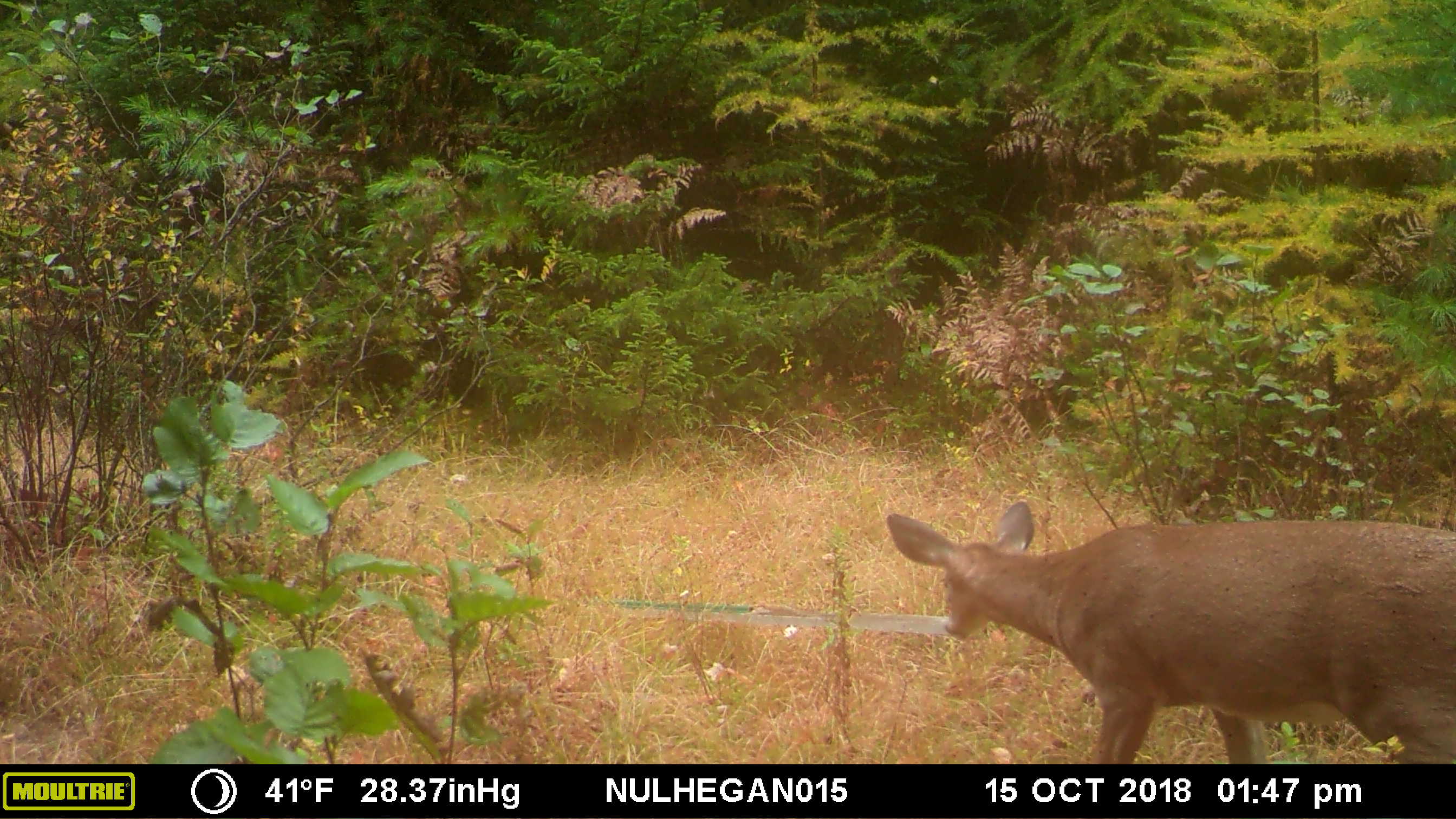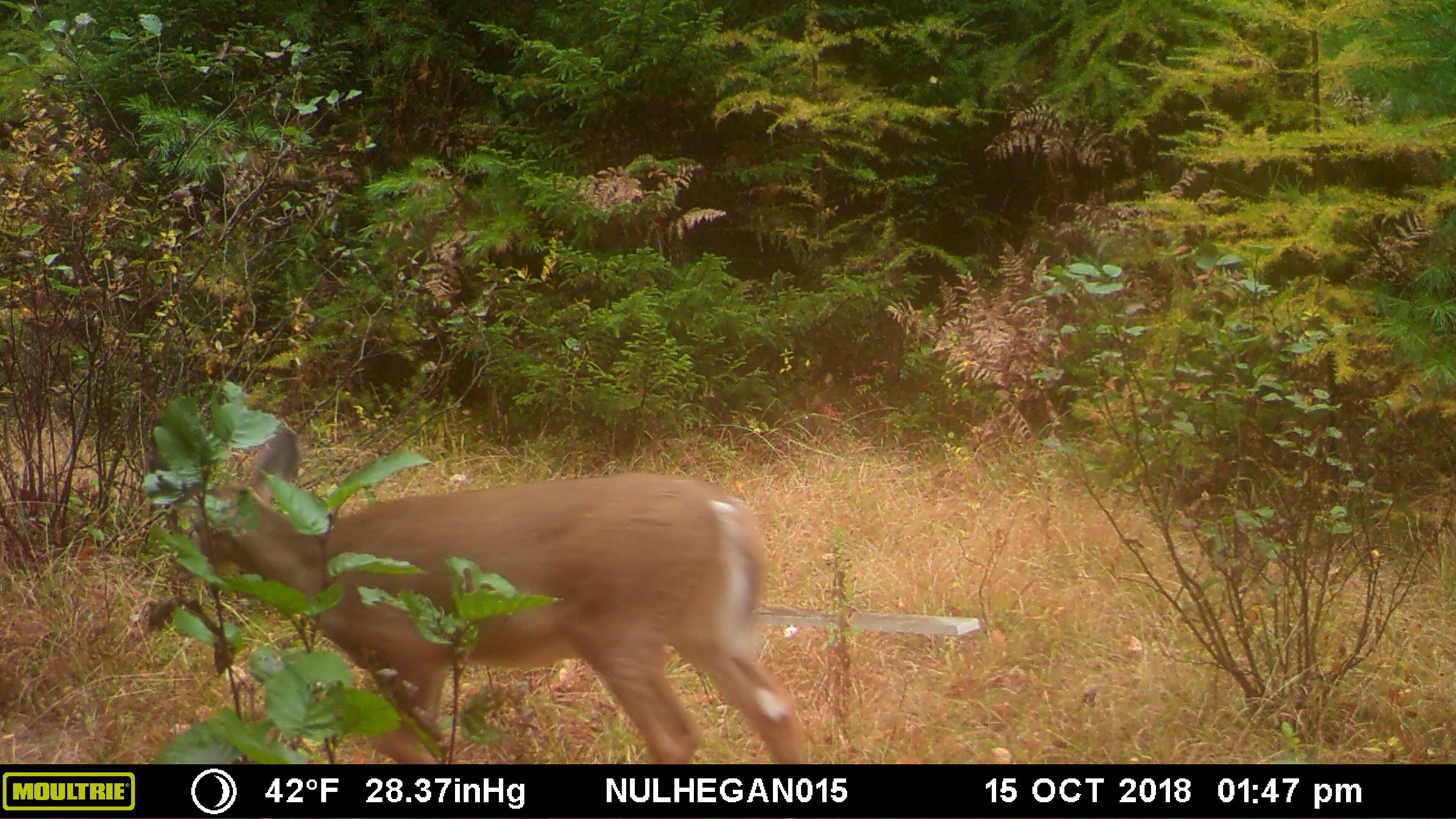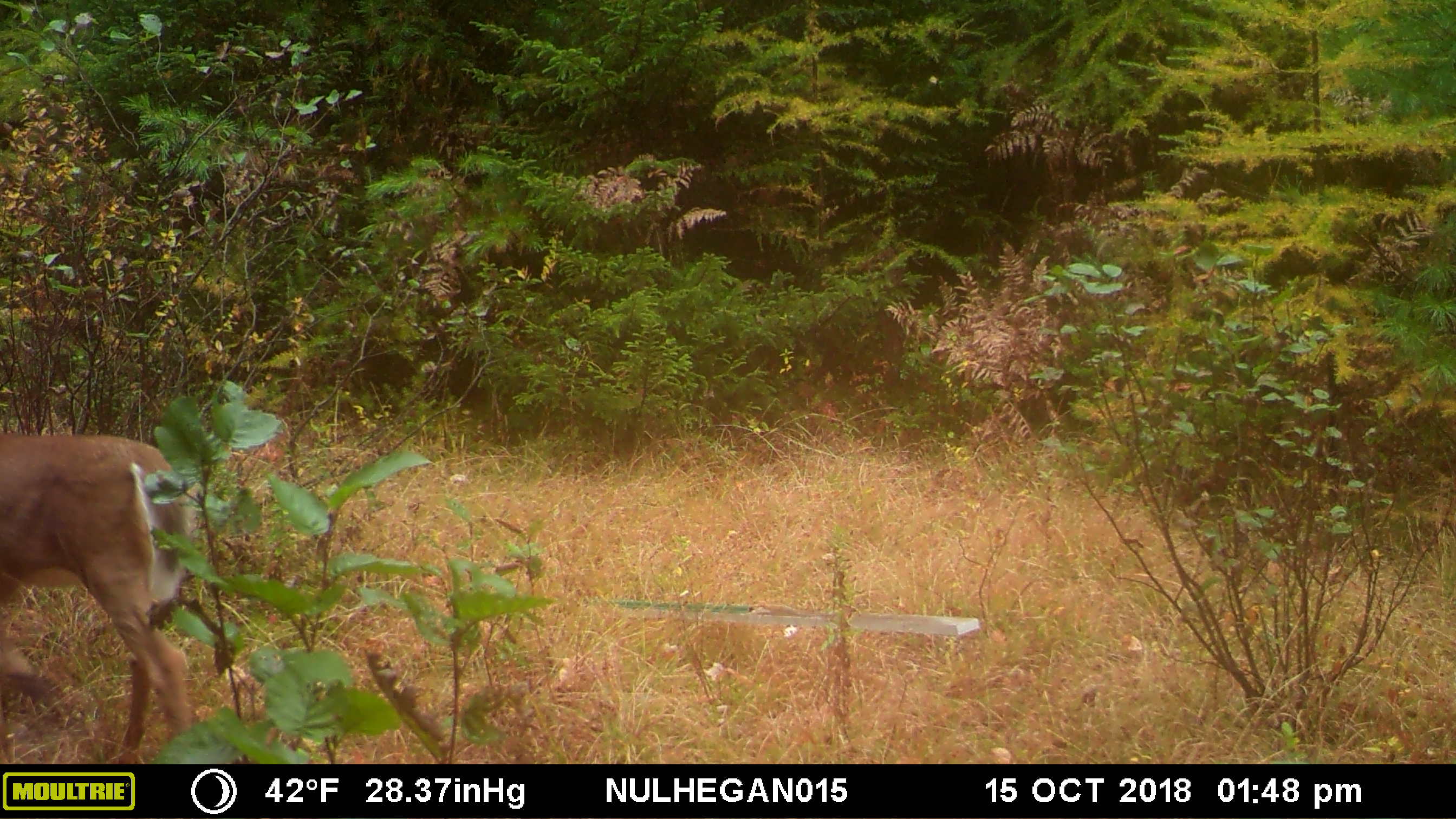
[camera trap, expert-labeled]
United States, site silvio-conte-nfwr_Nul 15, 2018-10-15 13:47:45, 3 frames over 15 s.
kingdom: Animalia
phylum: Chordata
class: Mammalia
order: Artiodactyla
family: Cervidae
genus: Odocoileus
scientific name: Odocoileus virginianus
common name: white-tailed deer